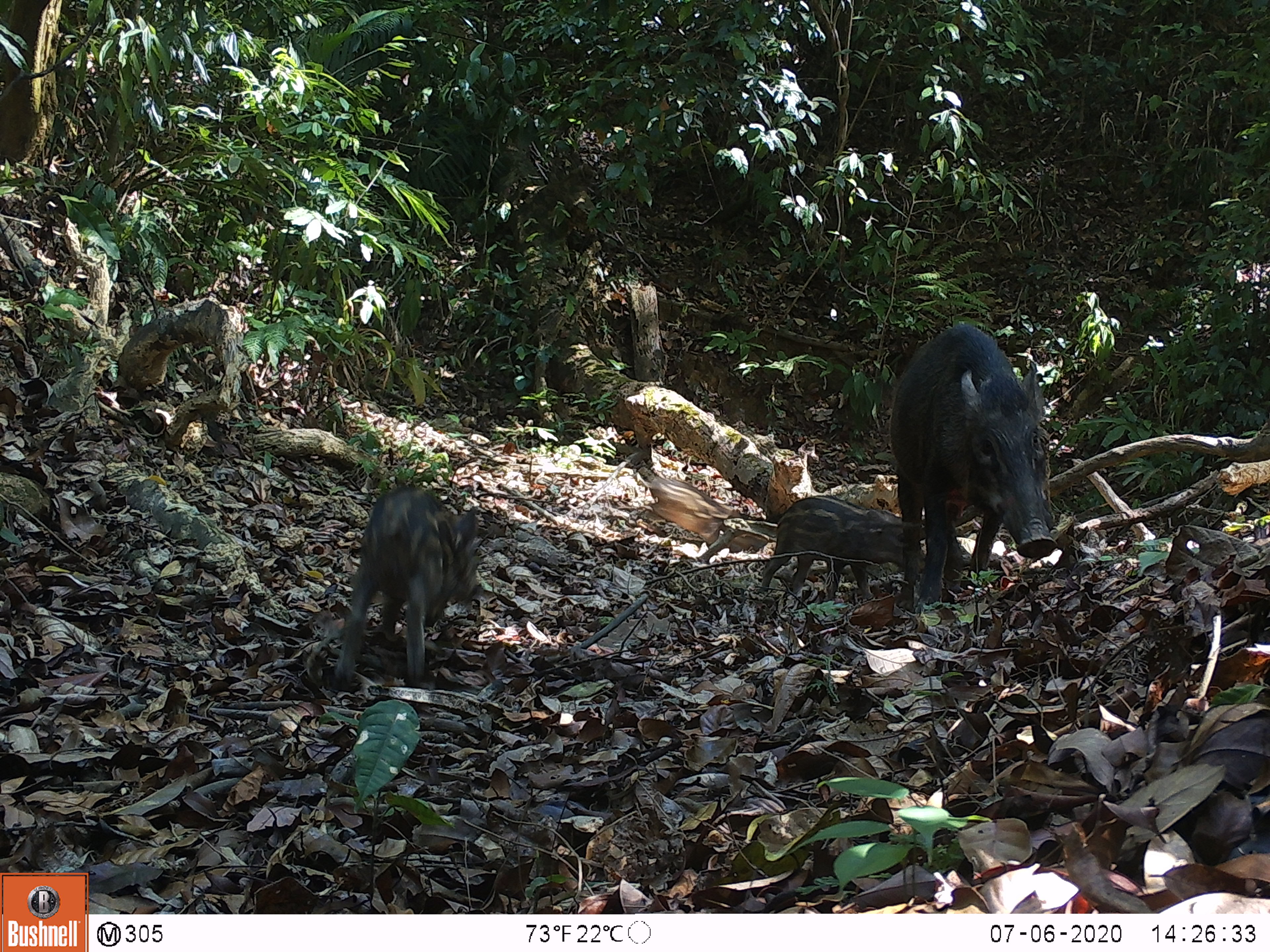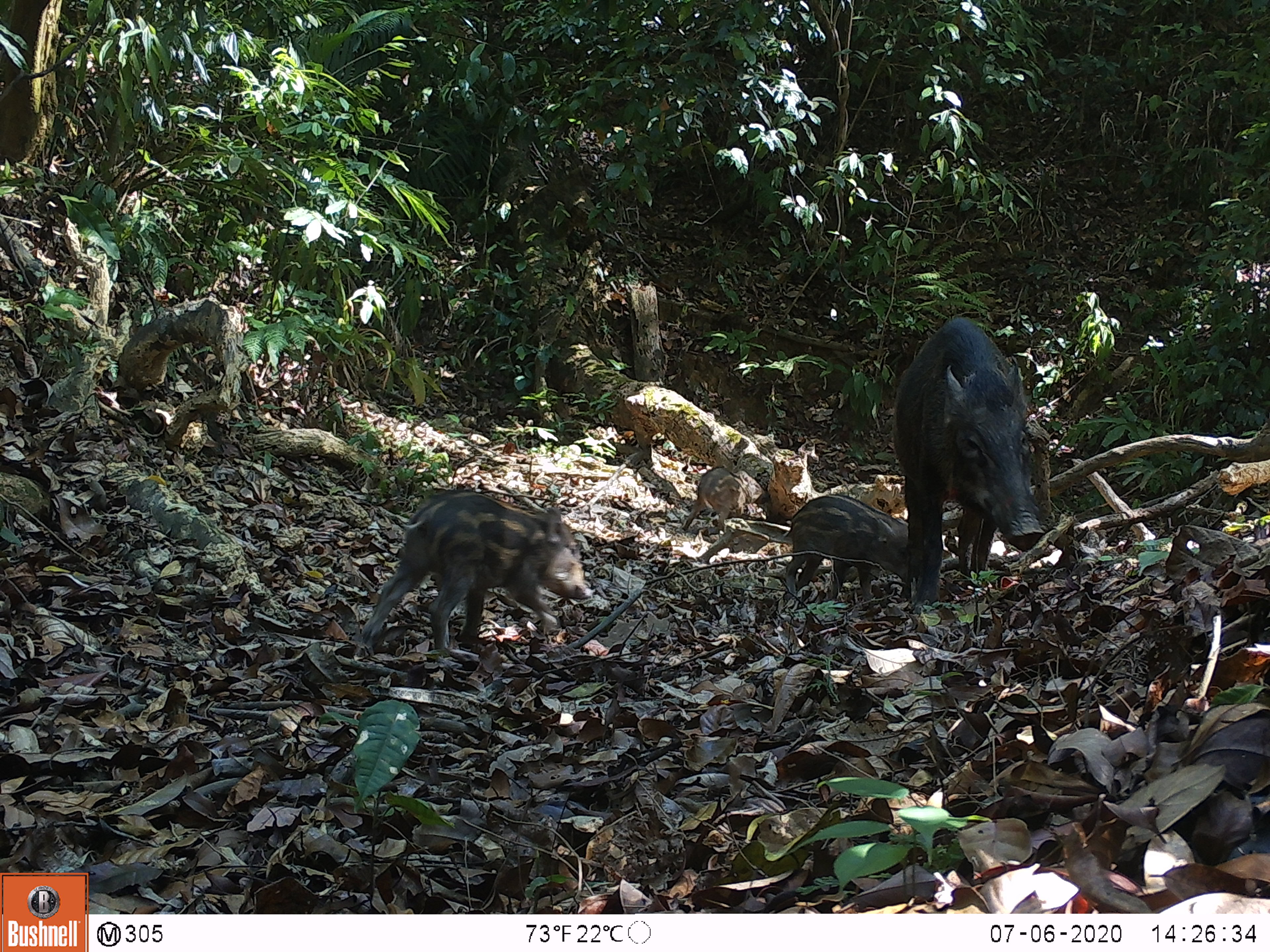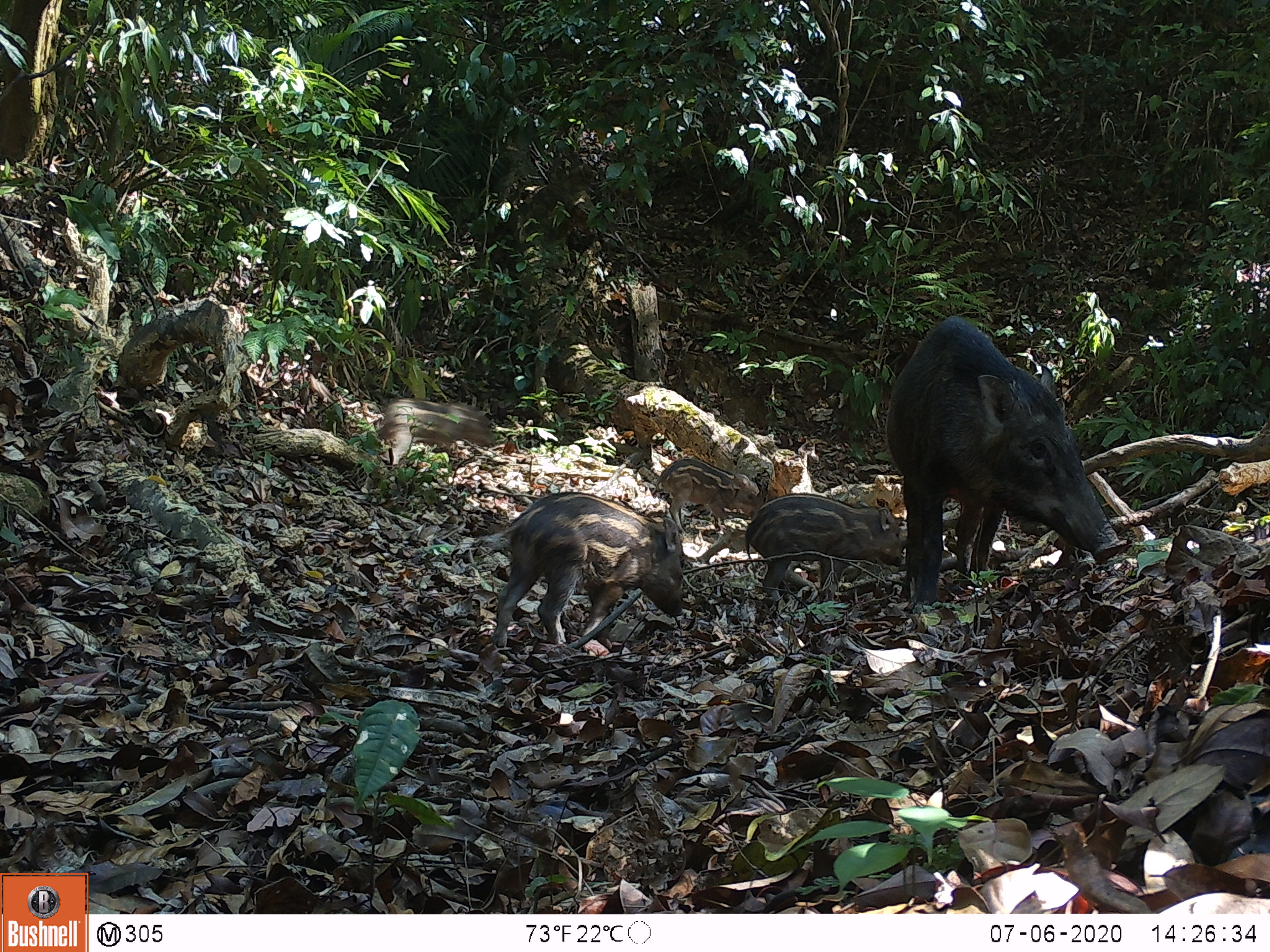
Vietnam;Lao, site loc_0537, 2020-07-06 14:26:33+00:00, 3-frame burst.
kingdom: Animalia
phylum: Chordata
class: Mammalia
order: Artiodactyla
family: Suidae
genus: Sus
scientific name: Sus scrofa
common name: eurasian wild pig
Eurasian wild pig (Sus scrofa). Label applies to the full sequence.